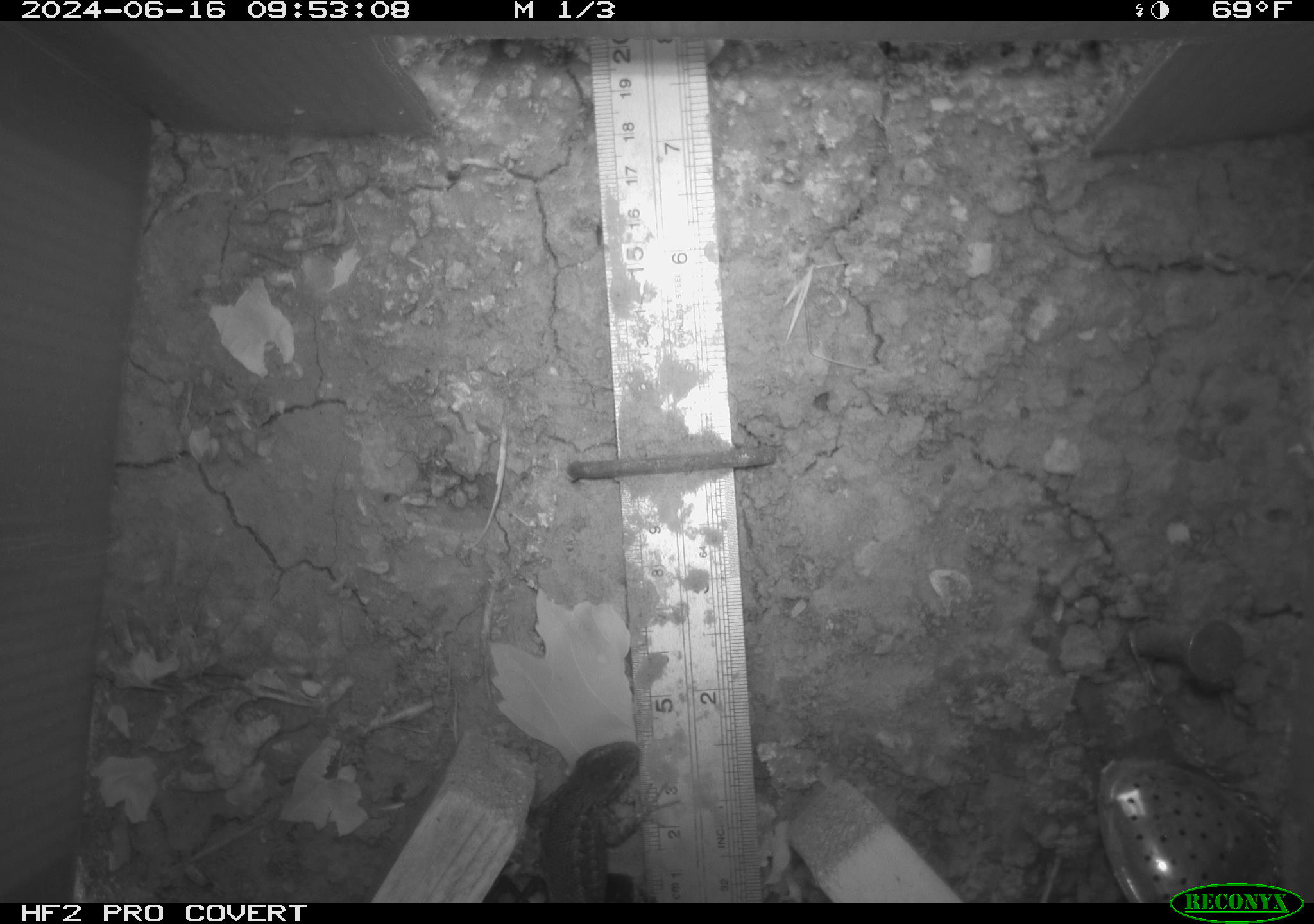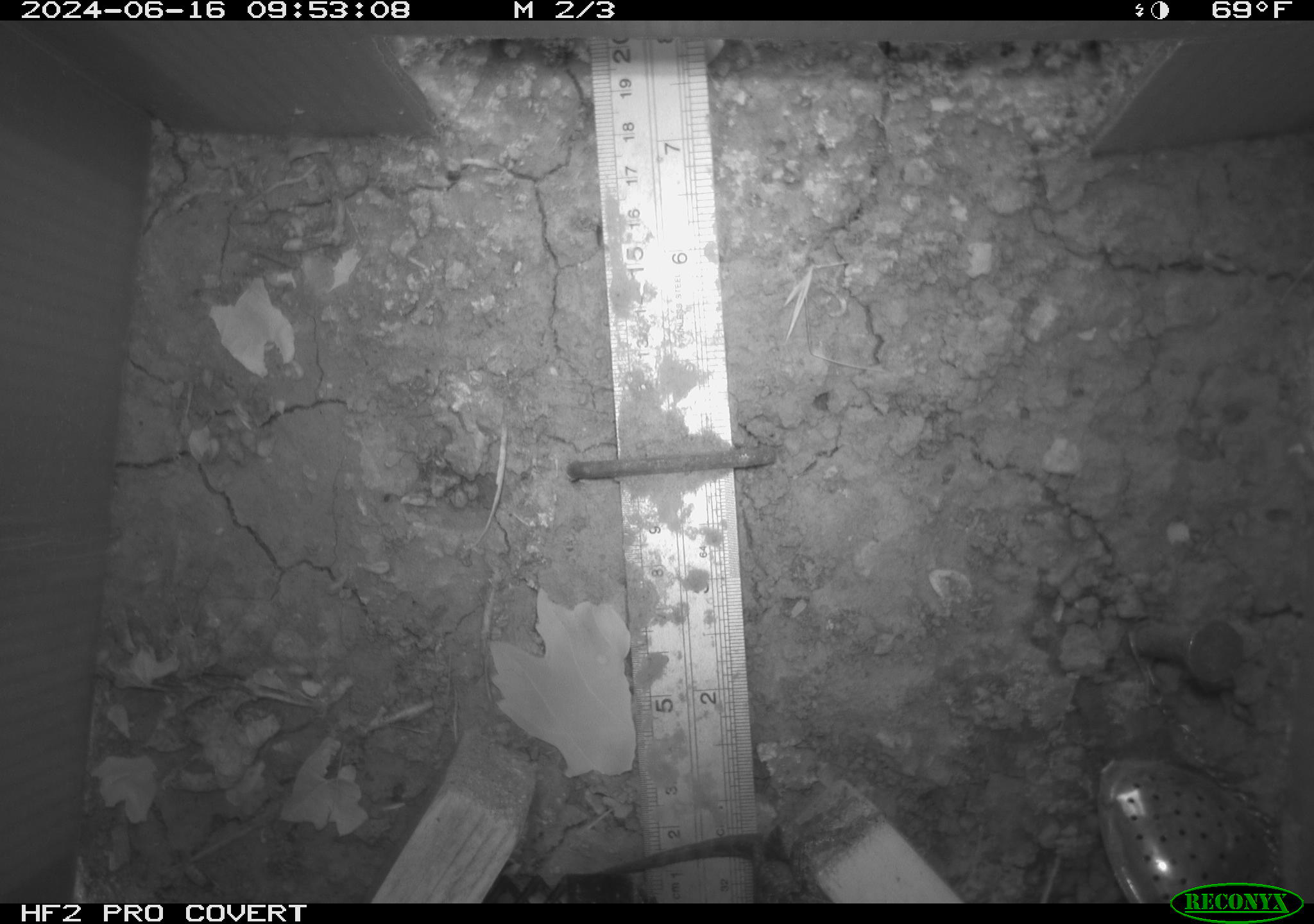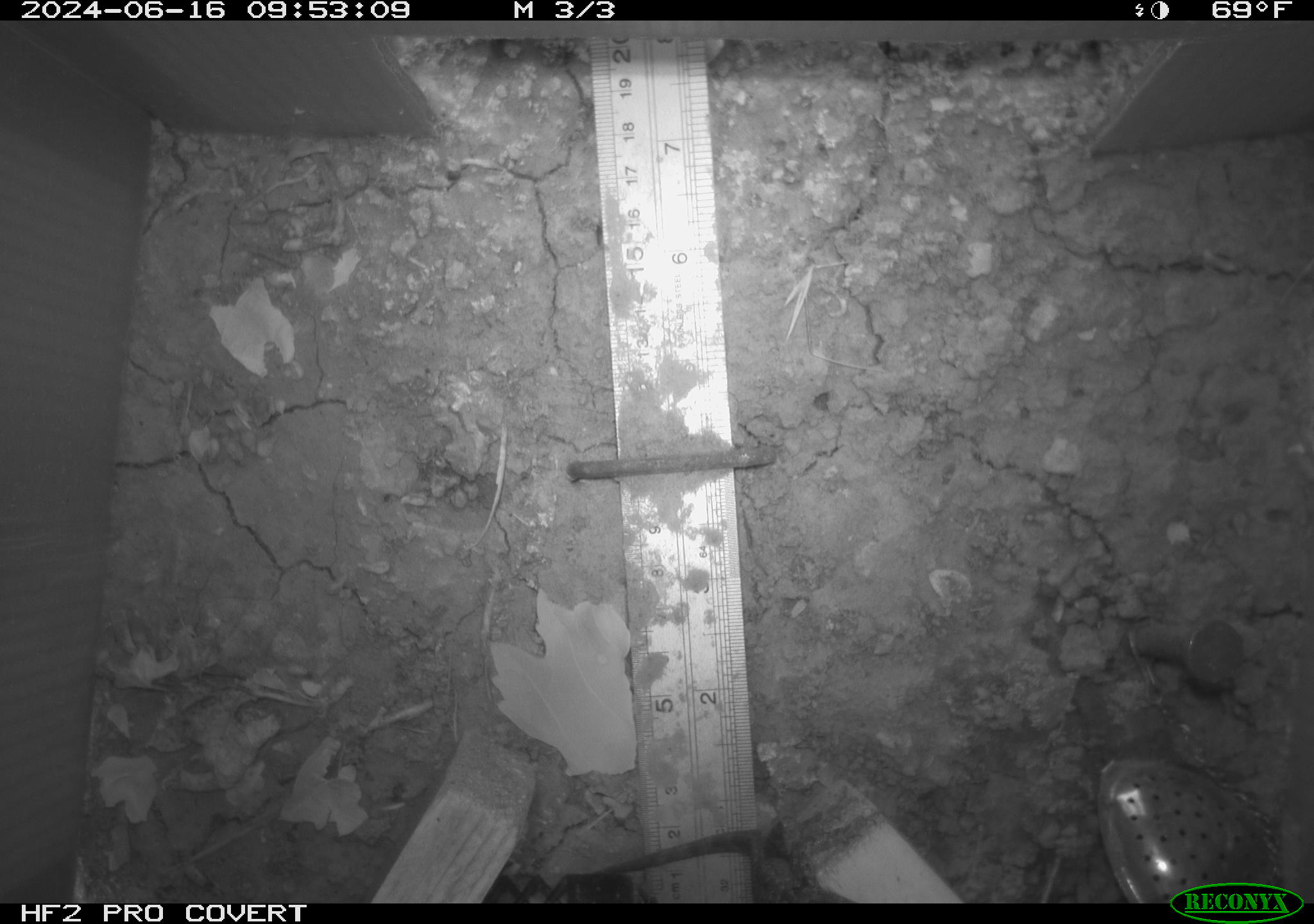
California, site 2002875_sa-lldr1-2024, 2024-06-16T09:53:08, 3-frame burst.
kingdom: Animalia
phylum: Chordata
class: Reptilia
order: Squamata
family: Phrynosomatidae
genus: Sceloporus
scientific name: Sceloporus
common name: spiny lizards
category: sceloporus species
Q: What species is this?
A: Sceloporus species (spiny lizards) (Sceloporus).